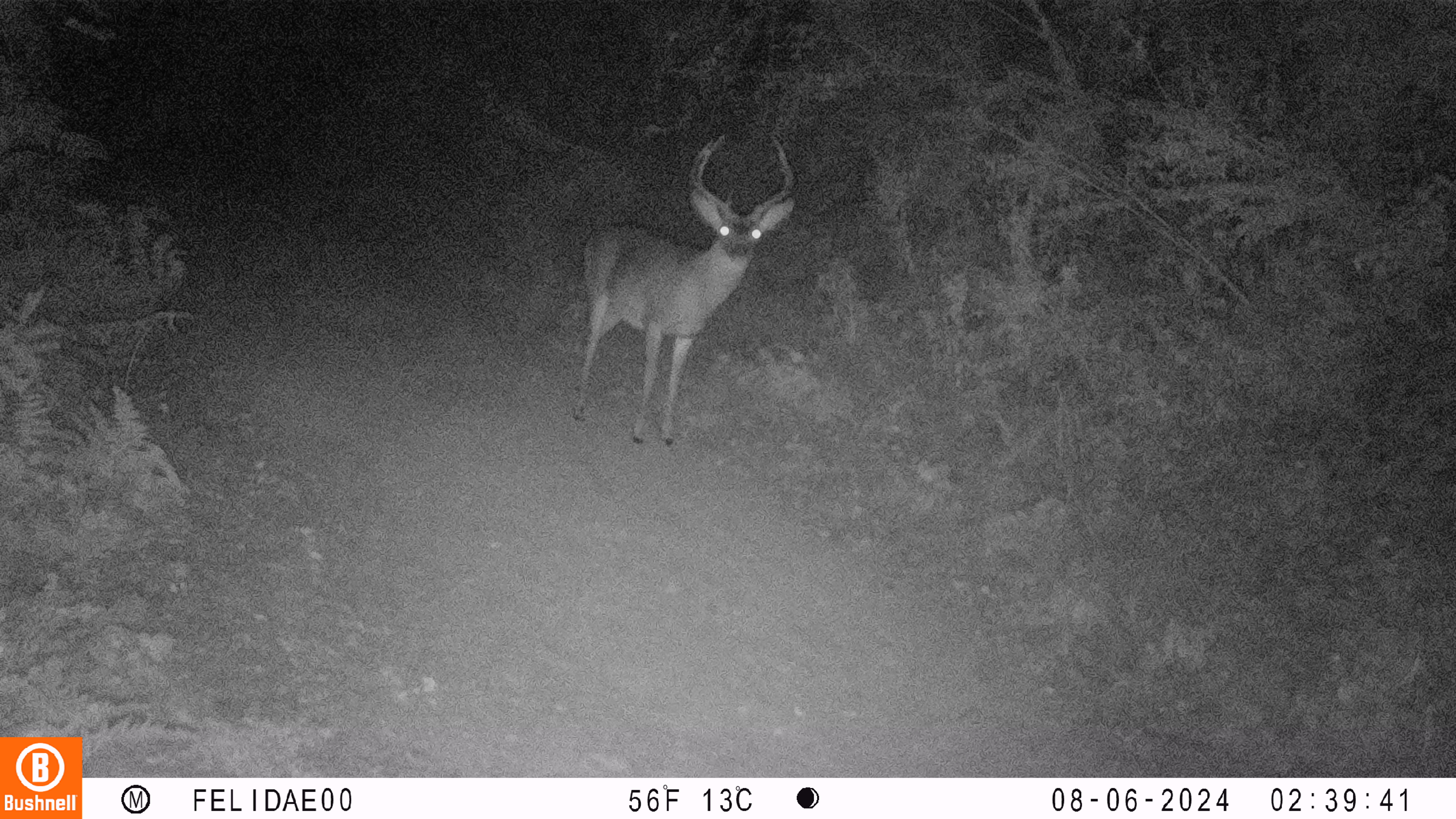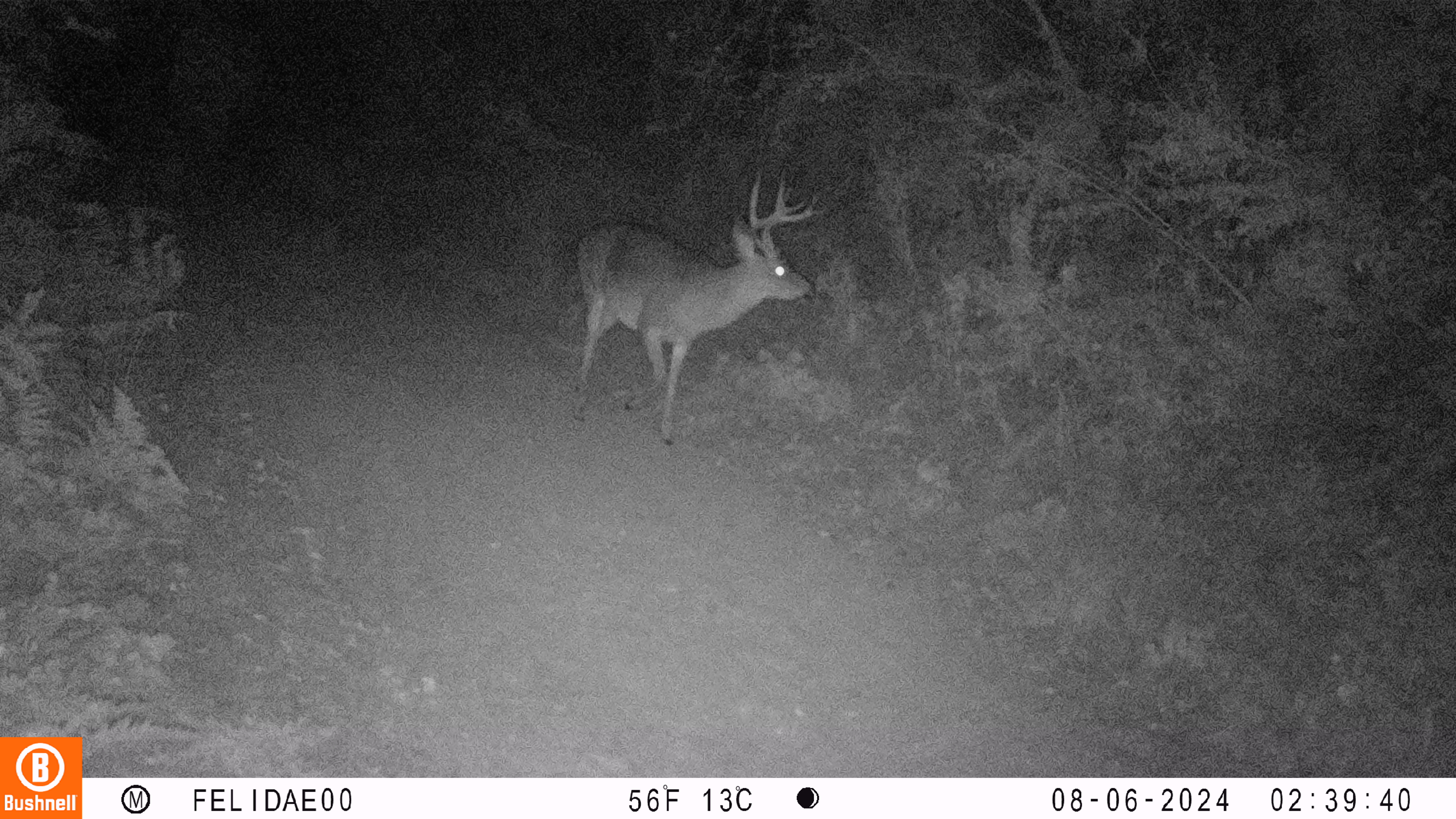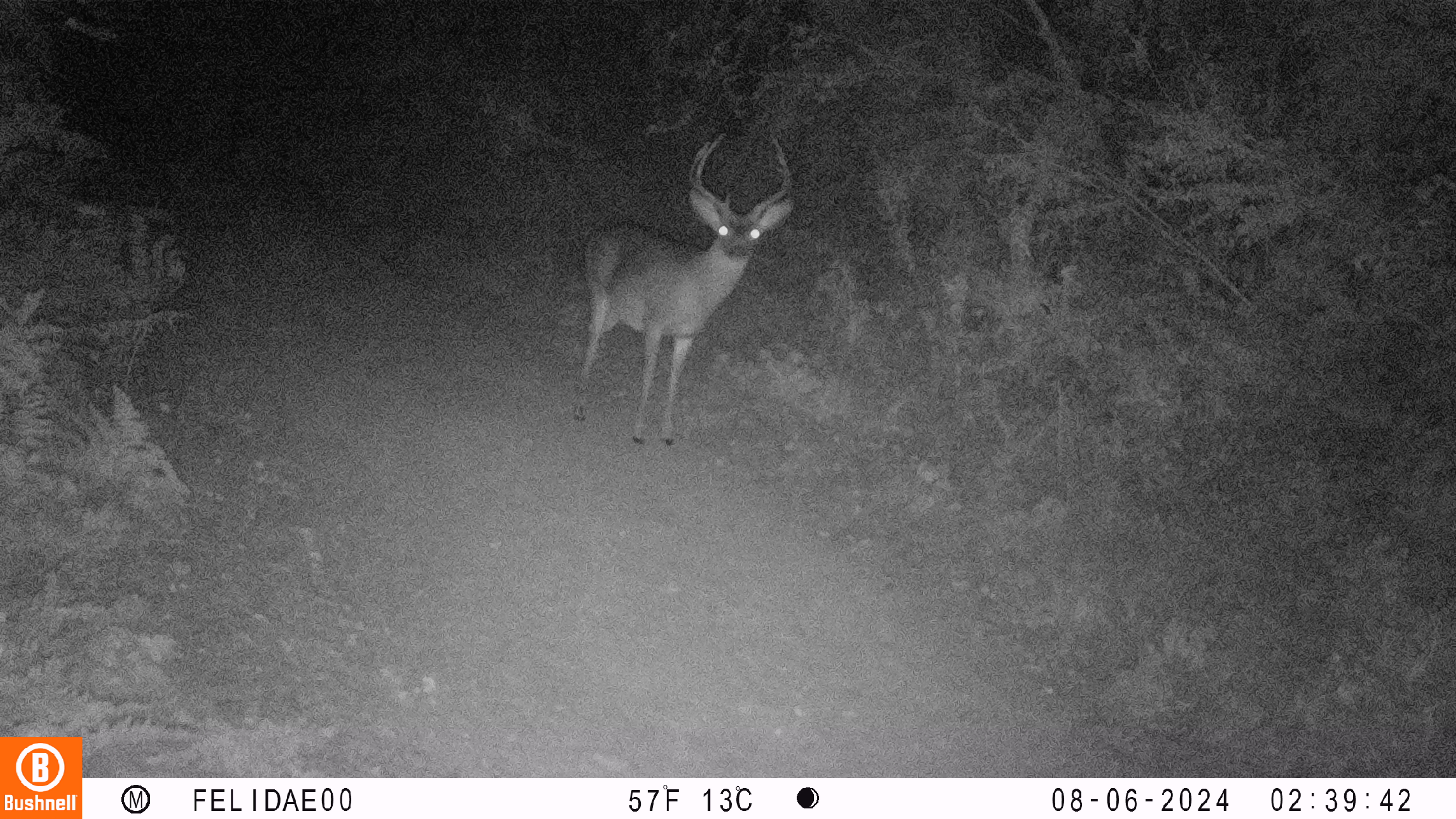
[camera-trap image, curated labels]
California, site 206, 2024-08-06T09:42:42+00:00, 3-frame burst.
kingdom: Animalia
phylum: Chordata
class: Mammalia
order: Artiodactyla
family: Cervidae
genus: Odocoileus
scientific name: Odocoileus hemionus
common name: mule deer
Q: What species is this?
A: Mule deer (Odocoileus hemionus).